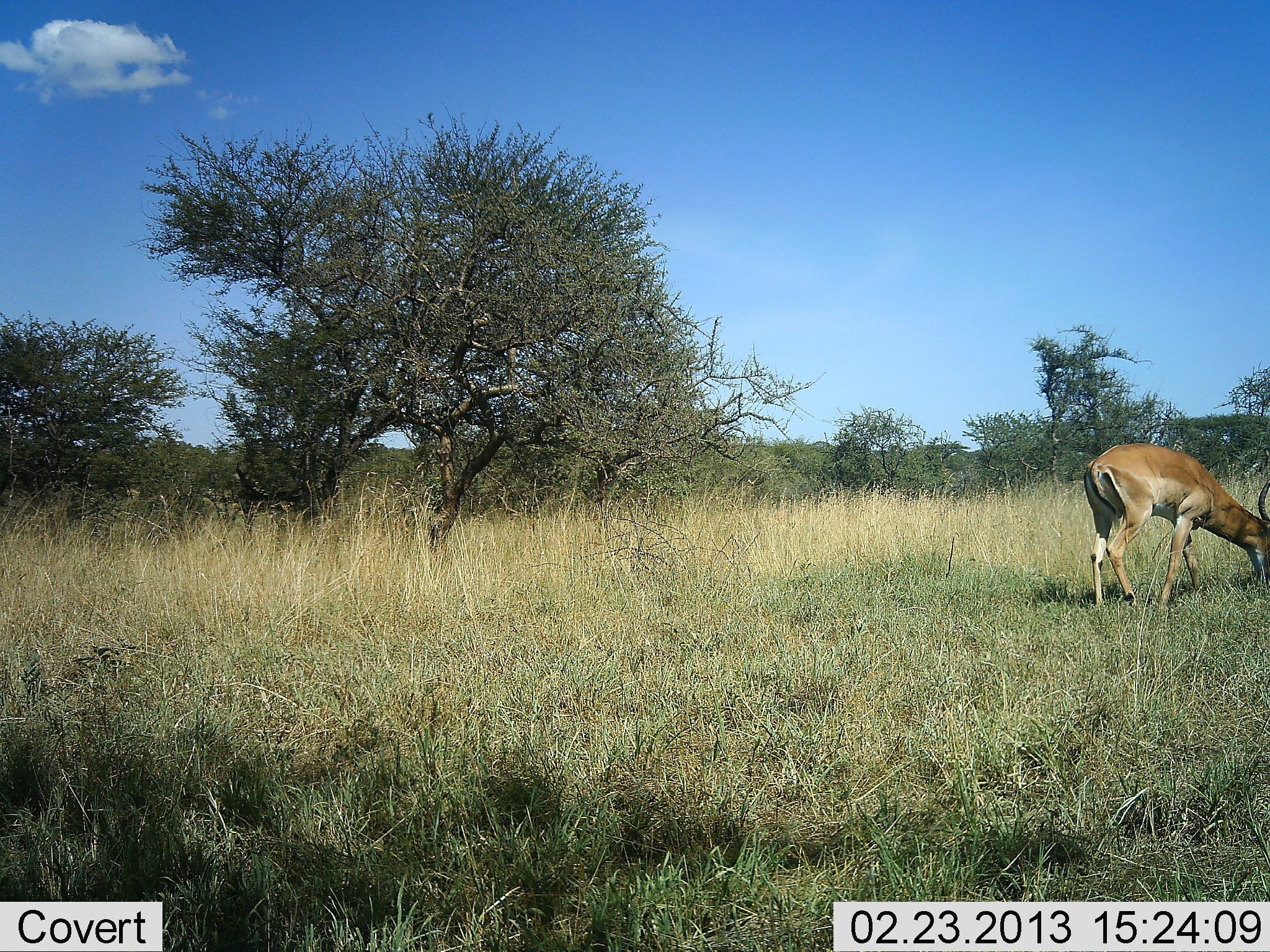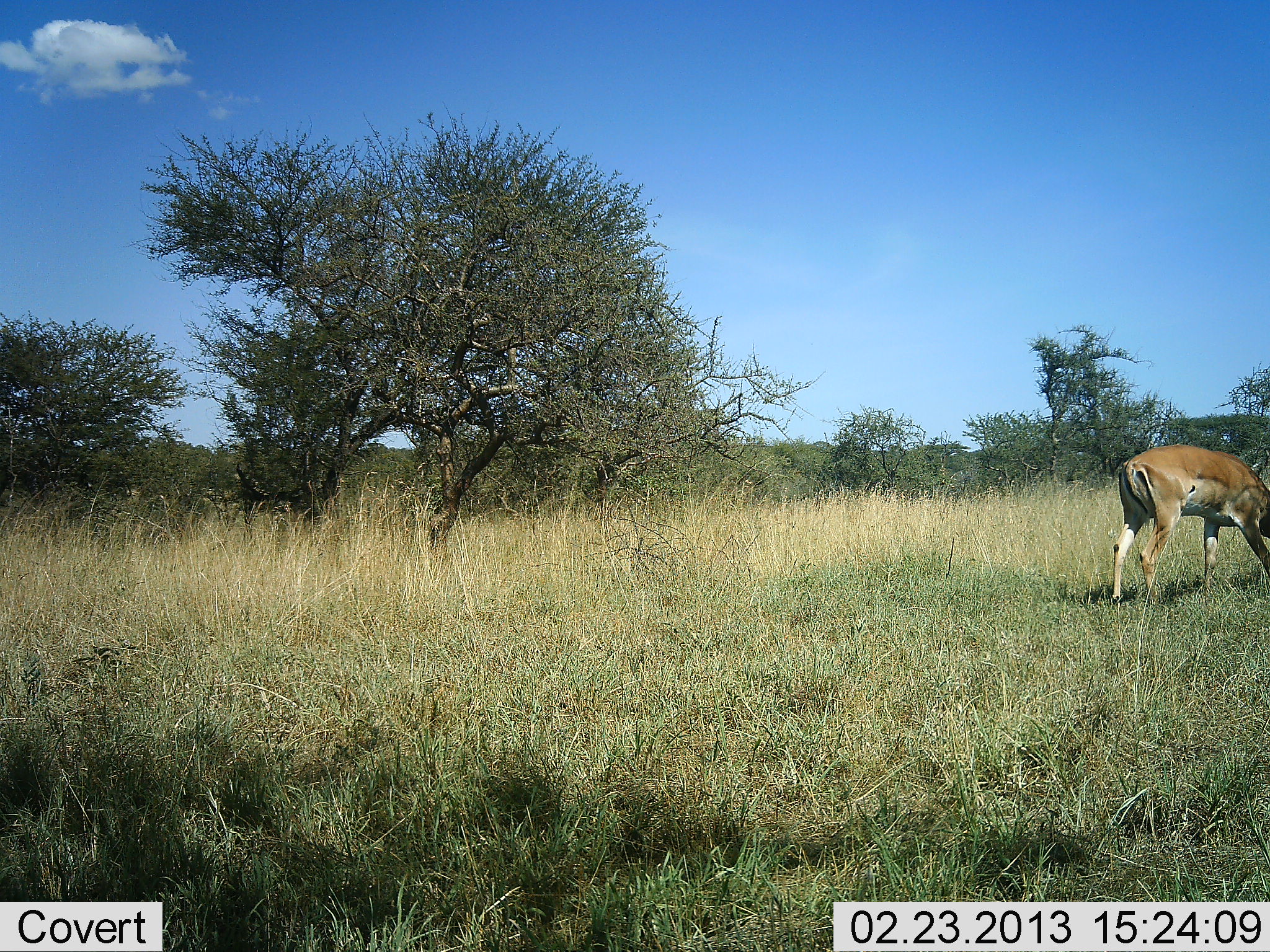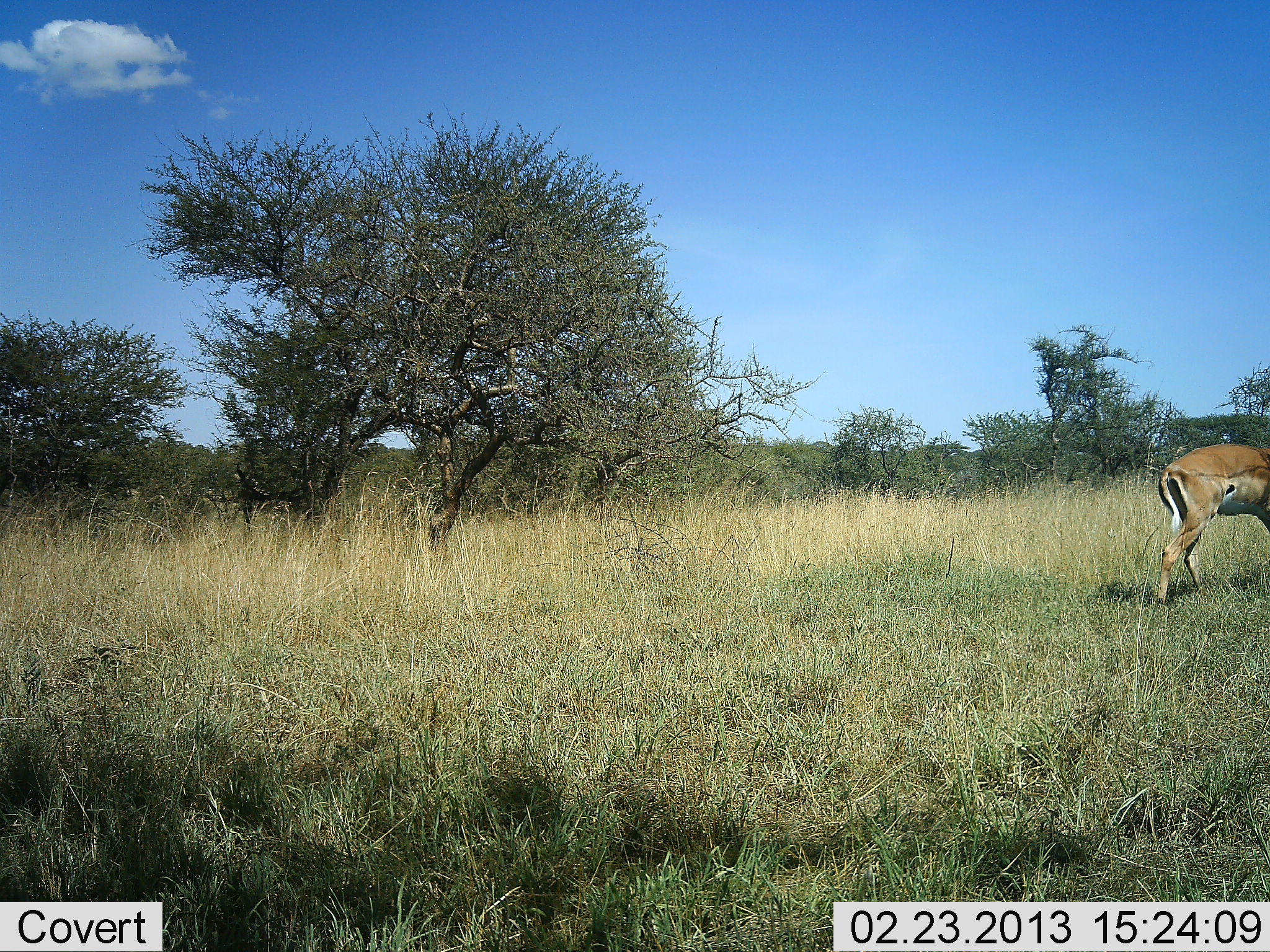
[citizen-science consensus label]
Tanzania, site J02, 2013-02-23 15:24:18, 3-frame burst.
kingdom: Animalia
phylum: Chordata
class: Mammalia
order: Artiodactyla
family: Bovidae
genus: Aepyceros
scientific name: Aepyceros melampus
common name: impala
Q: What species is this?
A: Impala (Aepyceros melampus).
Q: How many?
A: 1.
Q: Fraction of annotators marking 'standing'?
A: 7%.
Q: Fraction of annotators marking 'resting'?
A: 0%.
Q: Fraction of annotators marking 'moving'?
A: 31%.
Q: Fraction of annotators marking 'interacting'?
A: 0%.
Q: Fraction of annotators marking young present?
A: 0%.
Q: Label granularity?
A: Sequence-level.